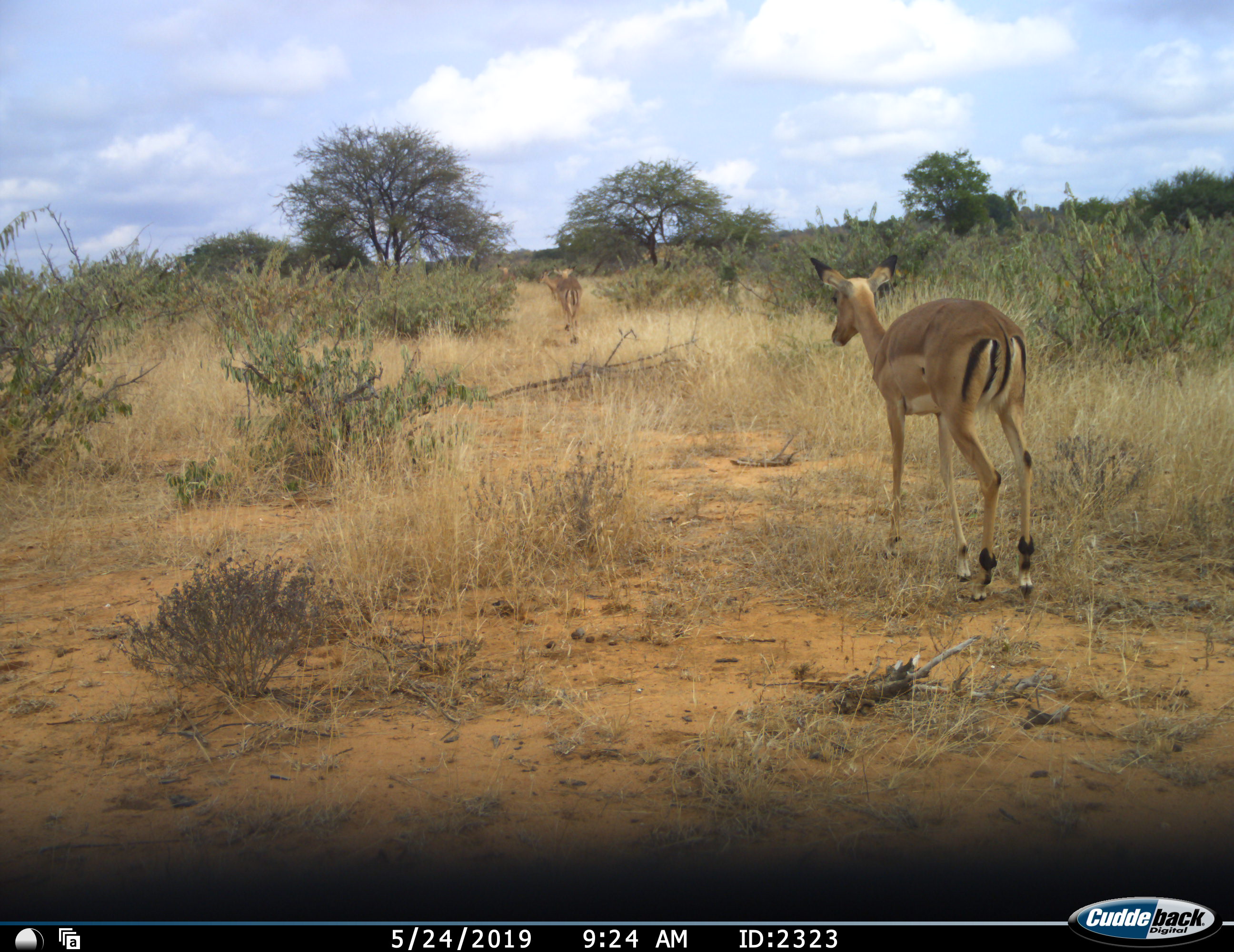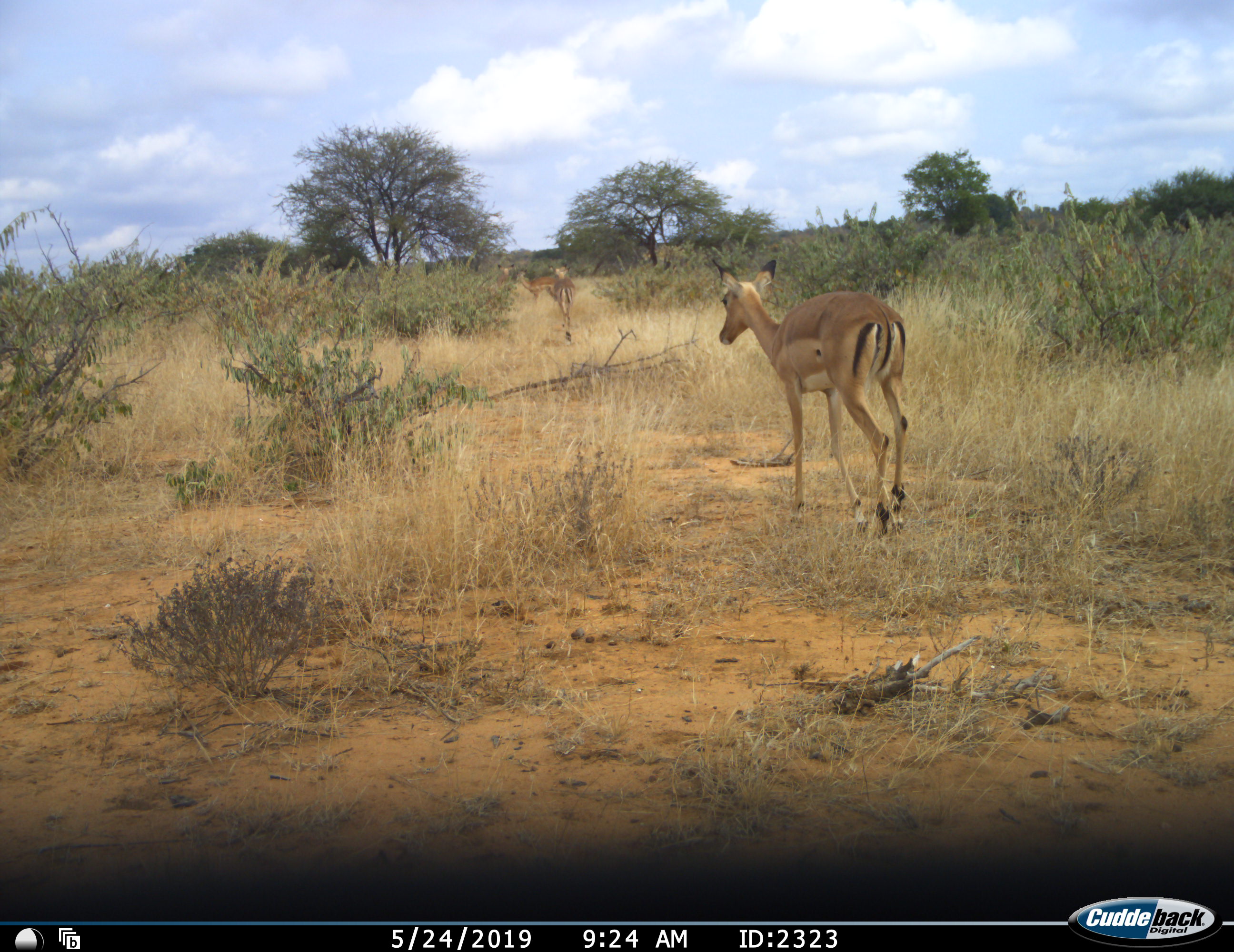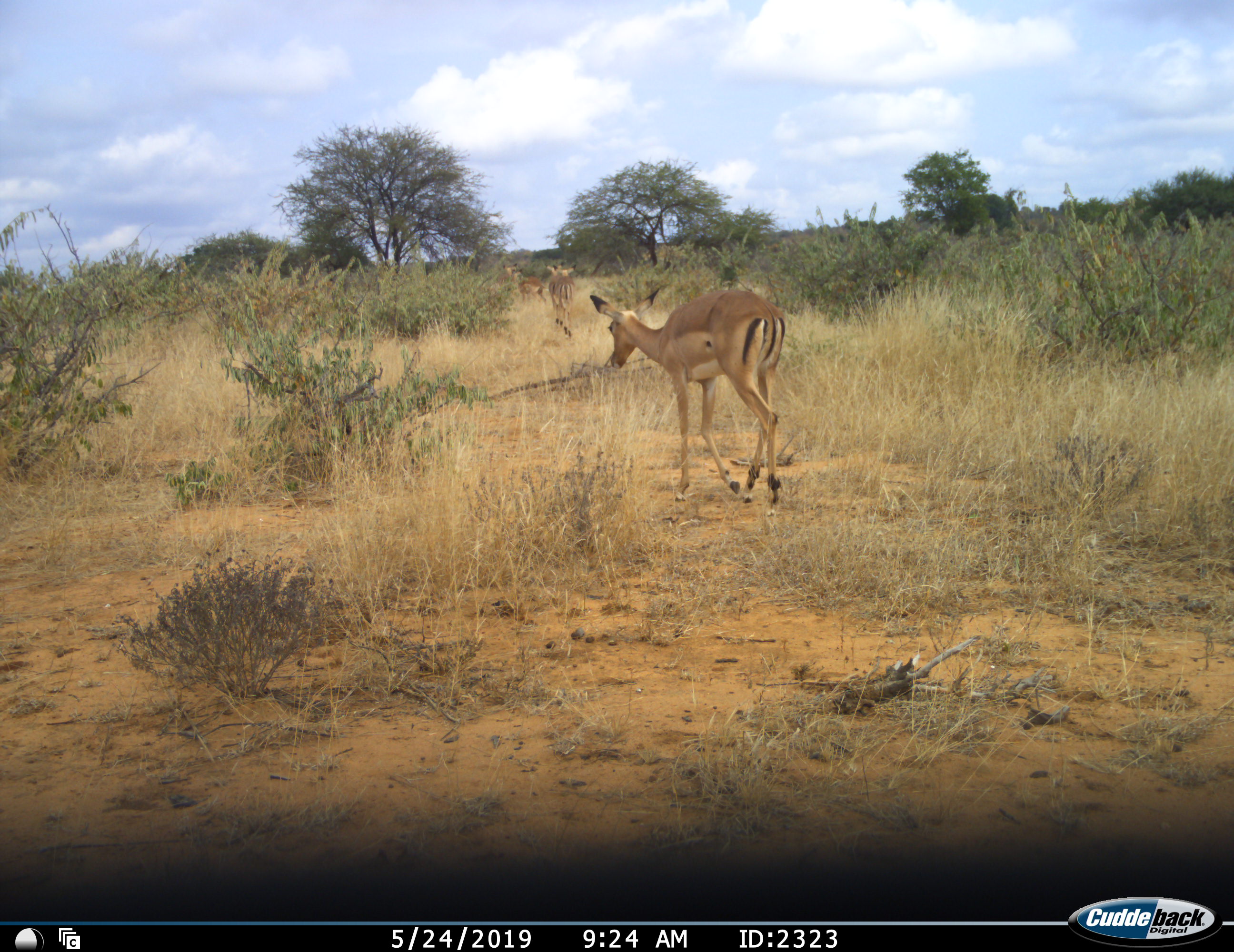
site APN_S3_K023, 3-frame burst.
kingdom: Animalia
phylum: Chordata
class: Mammalia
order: Artiodactyla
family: Bovidae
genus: Aepyceros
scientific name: Aepyceros melampus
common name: impala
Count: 4.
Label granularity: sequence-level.